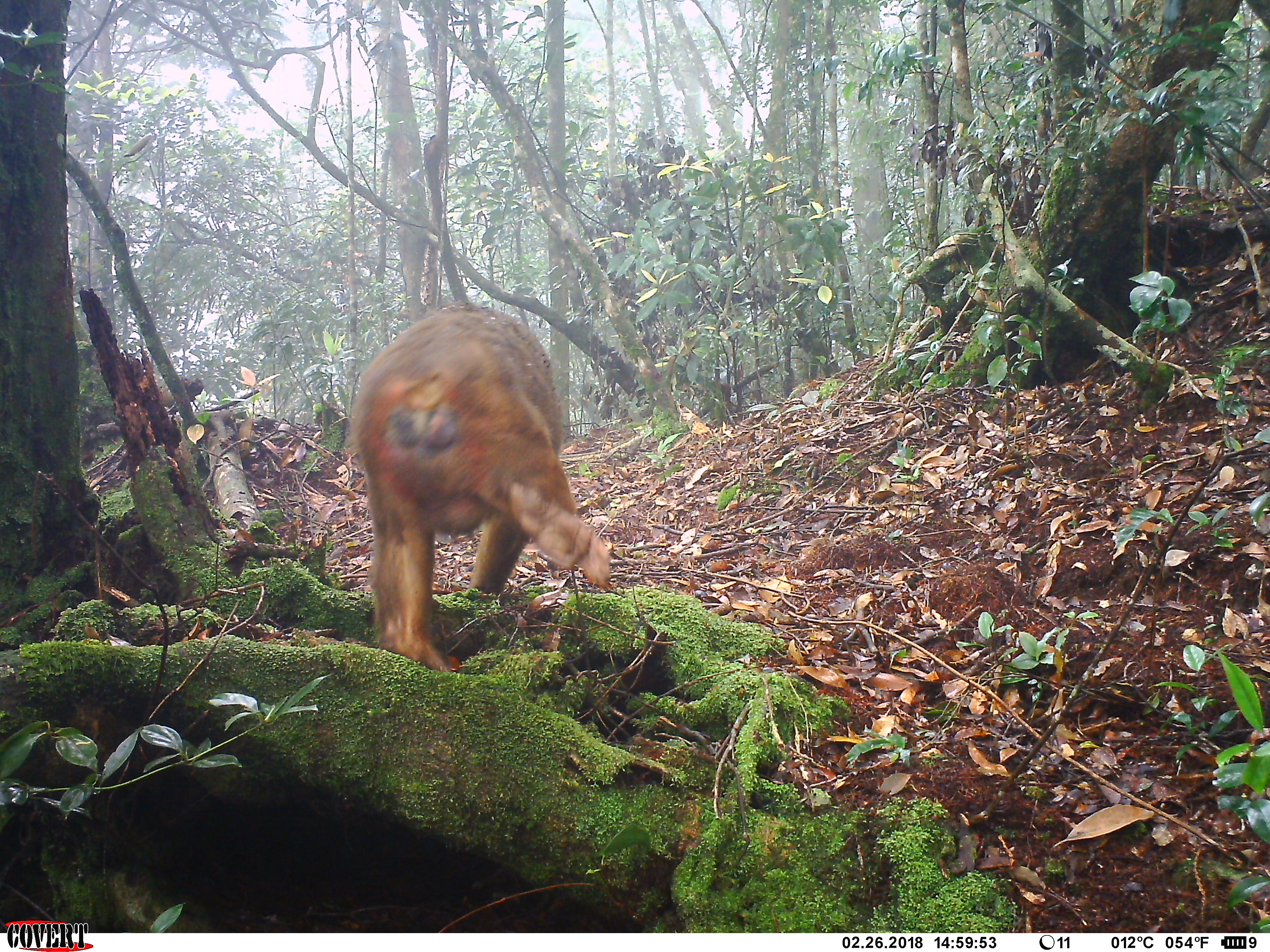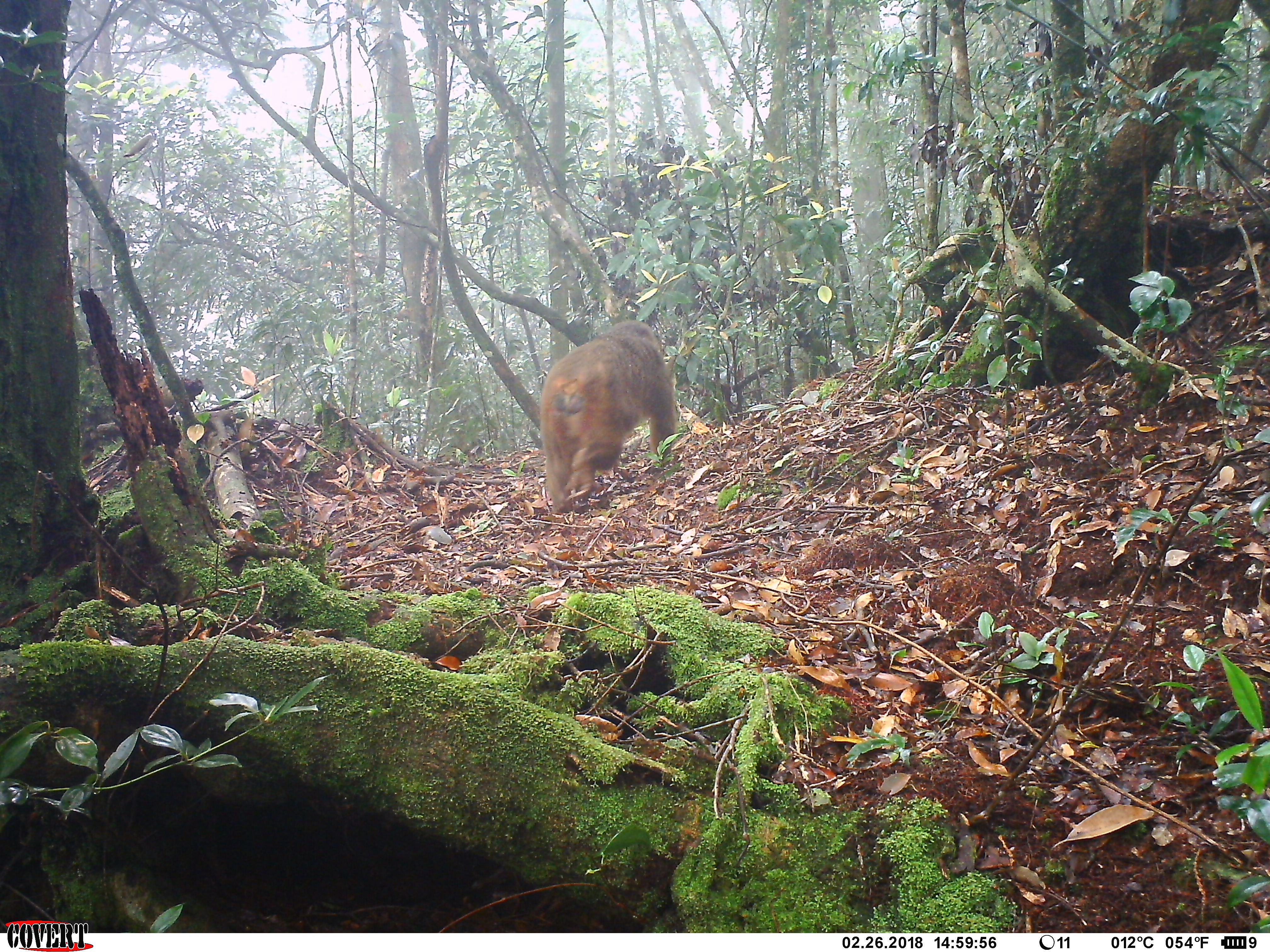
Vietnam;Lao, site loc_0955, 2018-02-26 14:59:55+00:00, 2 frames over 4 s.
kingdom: Animalia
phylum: Chordata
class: Mammalia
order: Primates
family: Cercopithecidae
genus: Macaca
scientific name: Macaca arctoides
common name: stump-tailed macaque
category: stump tailed macaque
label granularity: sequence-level